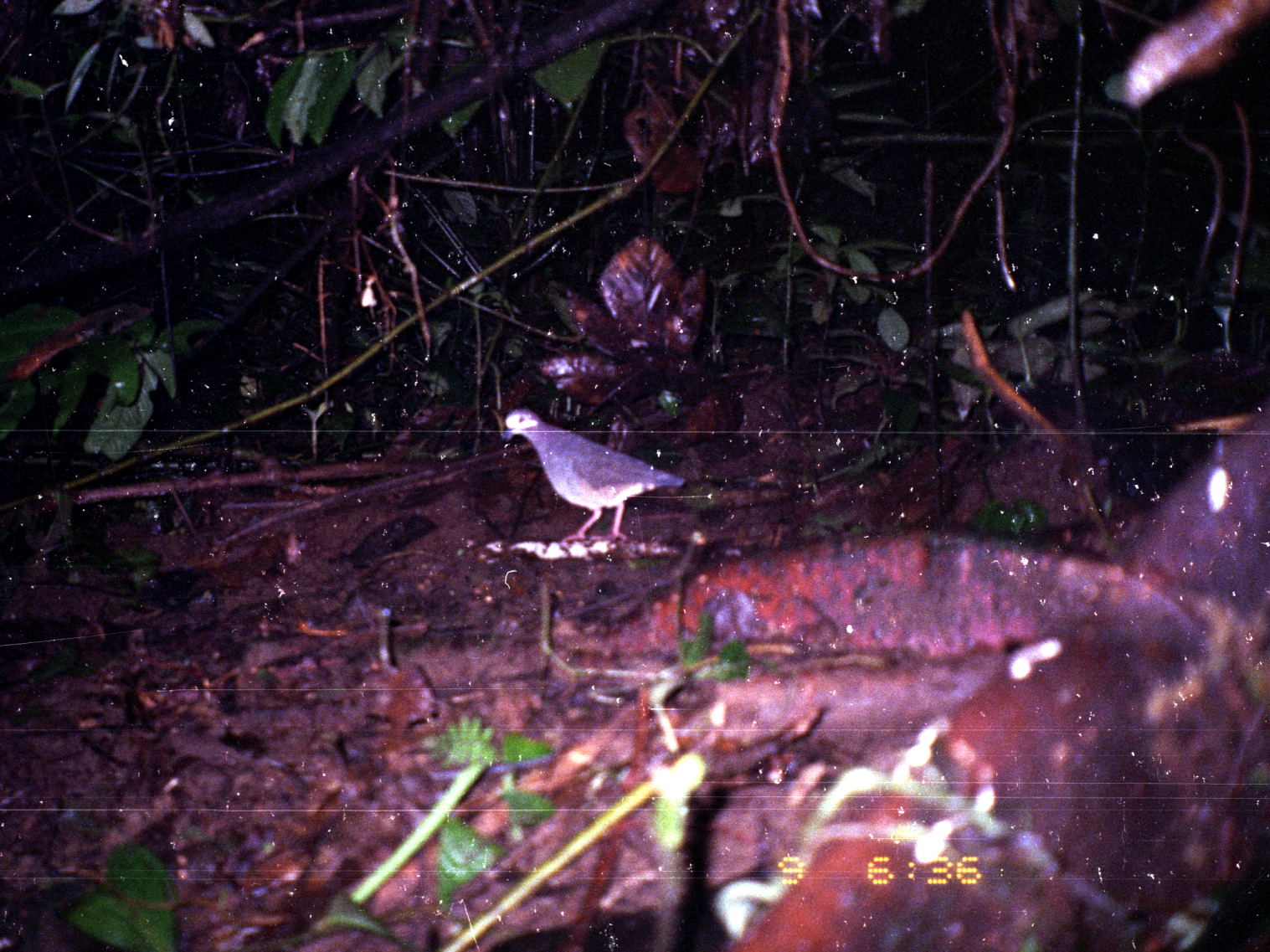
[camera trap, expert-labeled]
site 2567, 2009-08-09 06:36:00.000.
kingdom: Animalia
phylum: Chordata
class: Aves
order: Columbiformes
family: Columbidae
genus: Geotrygon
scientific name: Geotrygon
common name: geotrygon doves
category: geotrygon sp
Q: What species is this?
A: Geotrygon sp (geotrygon doves) (Geotrygon).